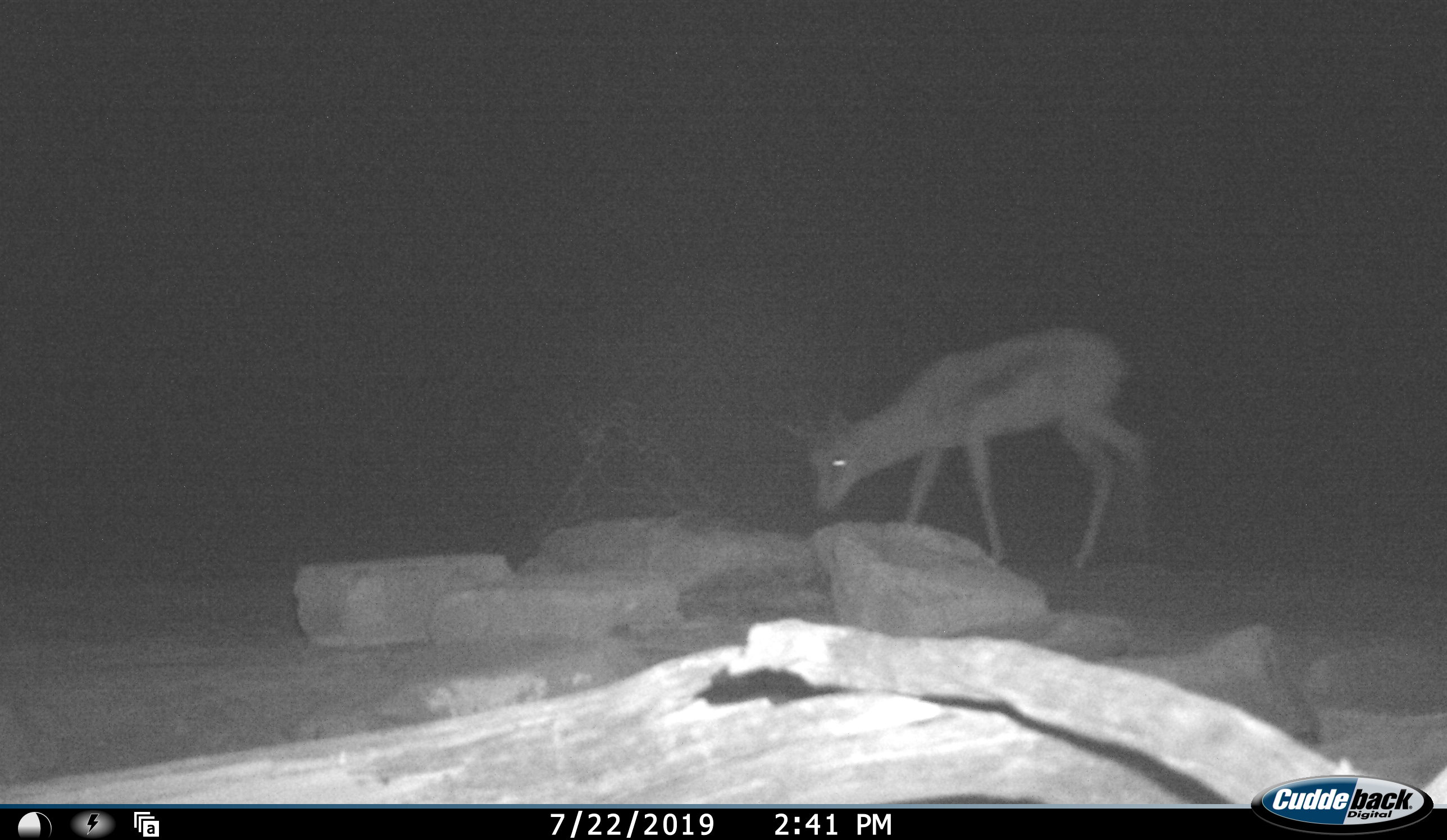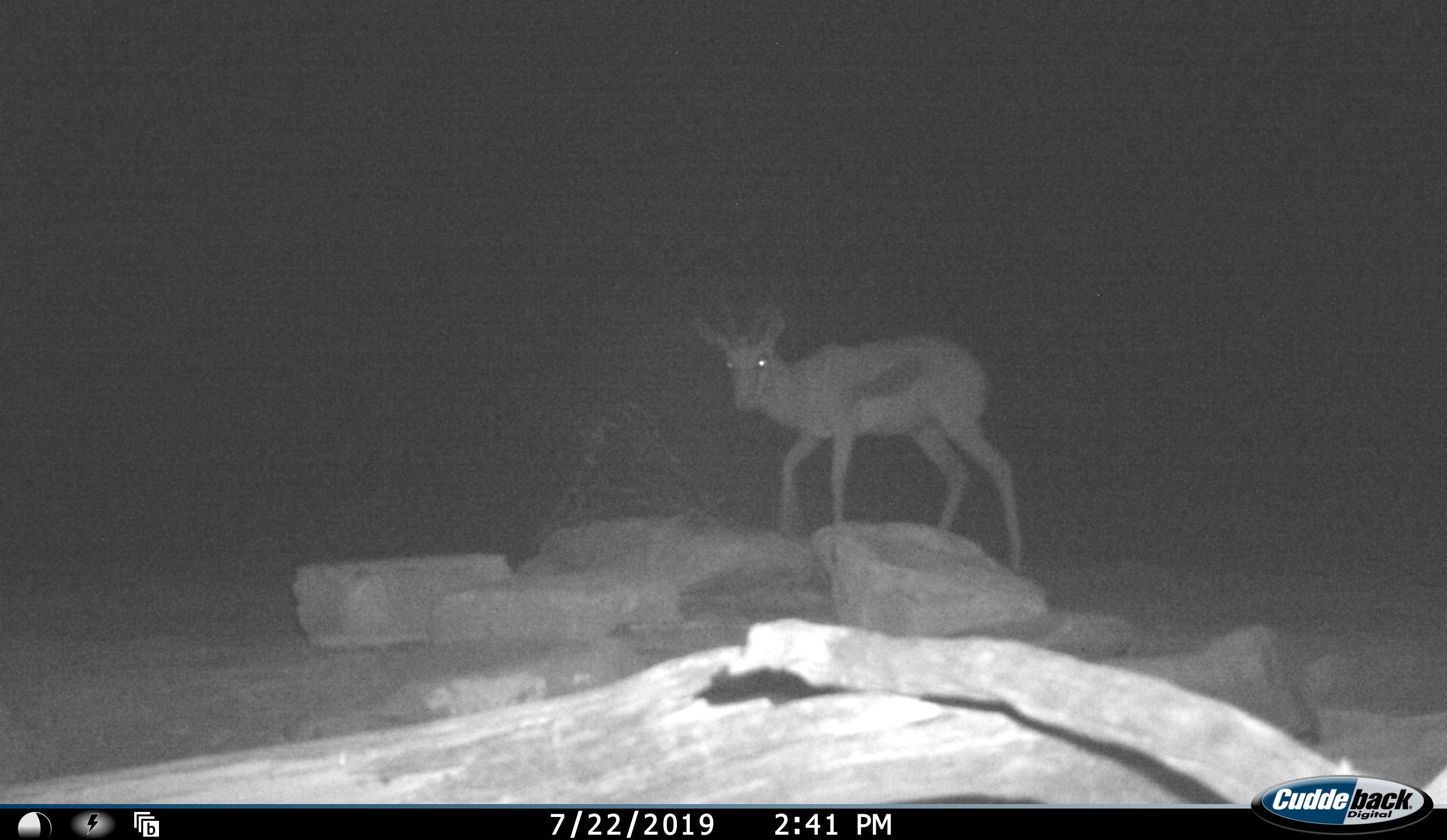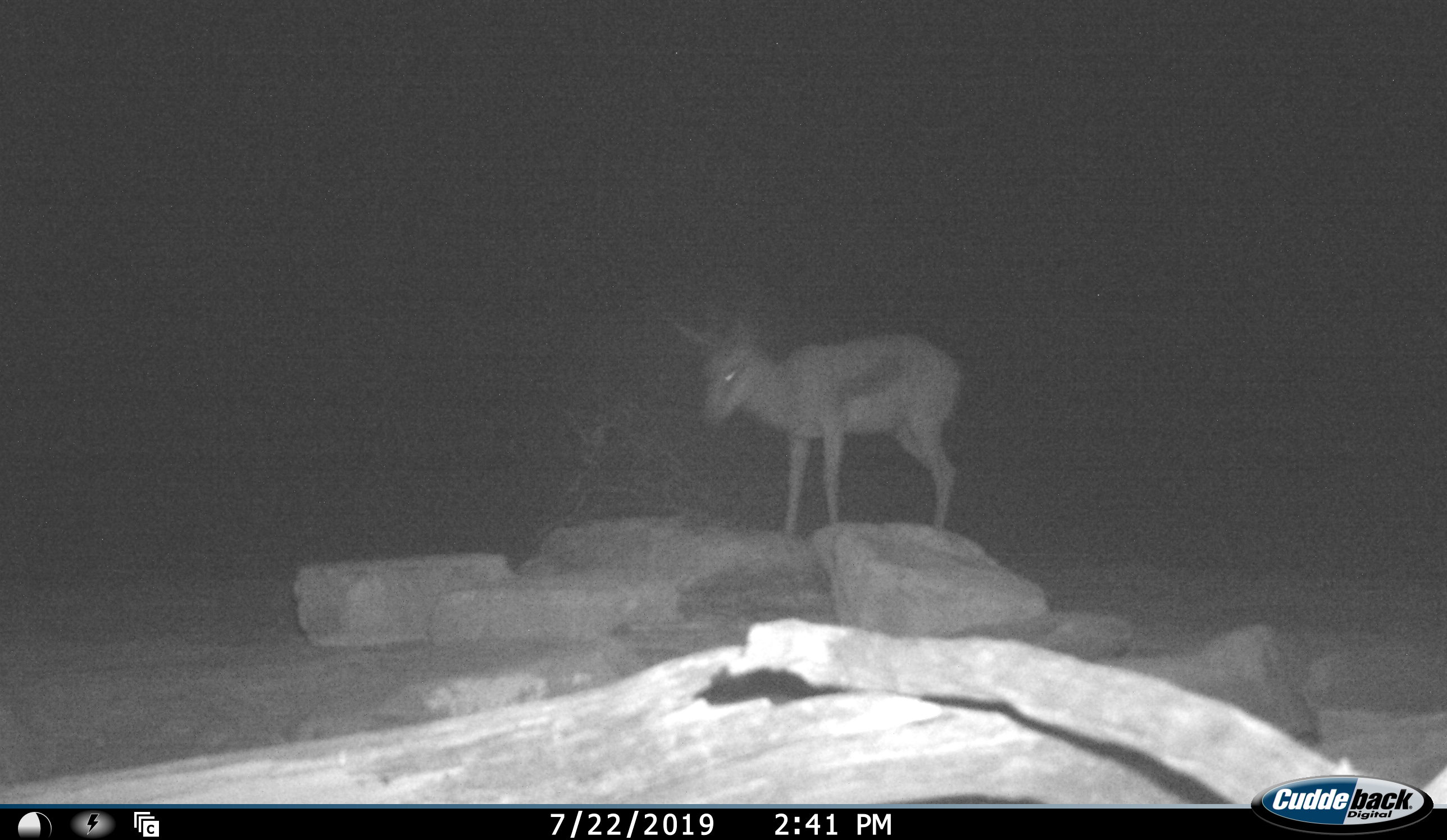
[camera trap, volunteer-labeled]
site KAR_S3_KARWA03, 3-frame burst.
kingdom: Animalia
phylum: Chordata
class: Mammalia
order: Artiodactyla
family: Bovidae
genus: Antidorcas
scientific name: Antidorcas marsupialis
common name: springbok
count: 1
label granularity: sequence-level